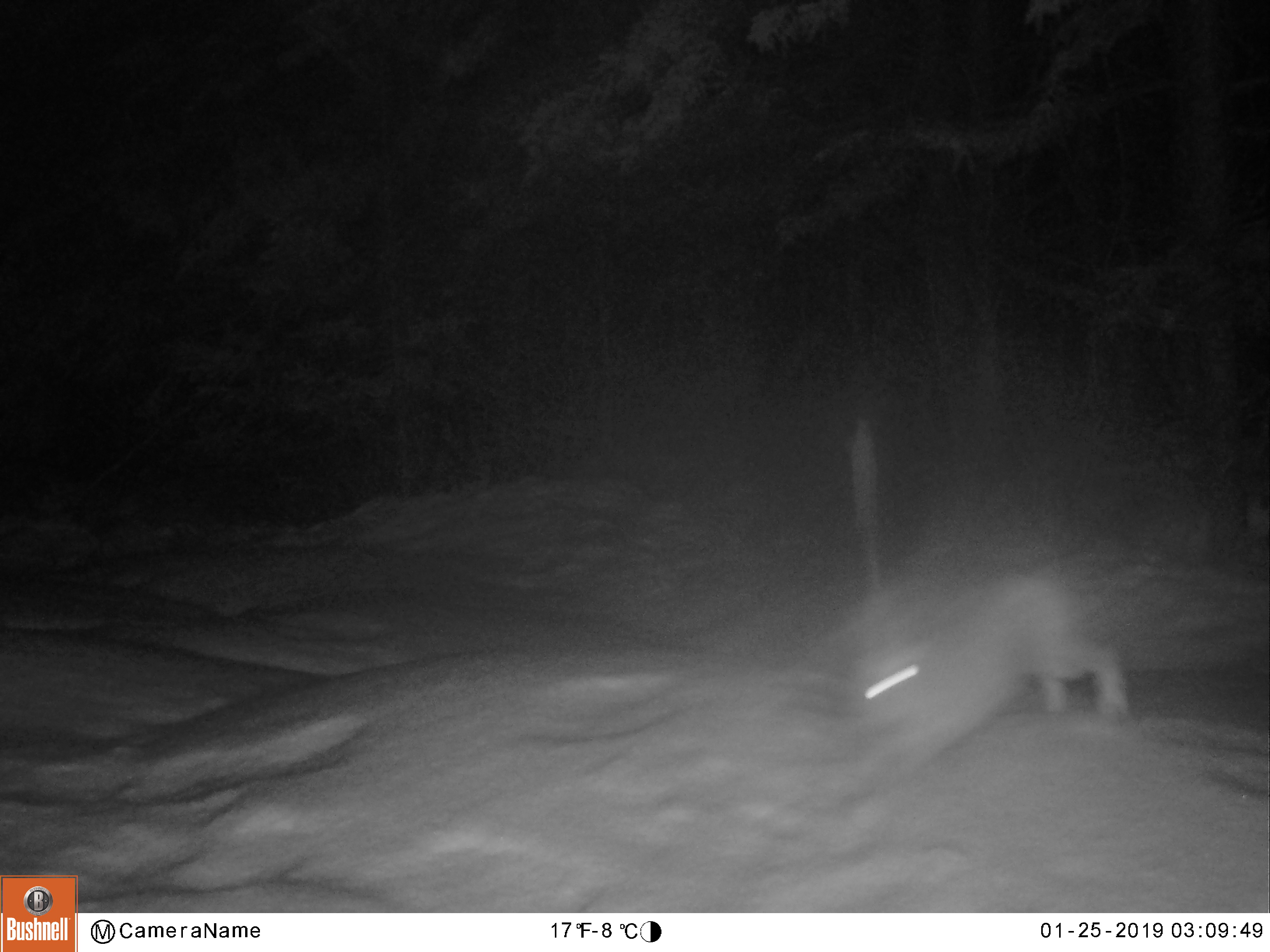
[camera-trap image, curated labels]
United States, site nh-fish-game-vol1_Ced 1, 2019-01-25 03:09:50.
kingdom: Animalia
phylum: Chordata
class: Mammalia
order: Lagomorpha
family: Leporidae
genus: Lepus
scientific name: Lepus americanus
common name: snowshoe hare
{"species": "snowshoe hare (Lepus americanus)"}